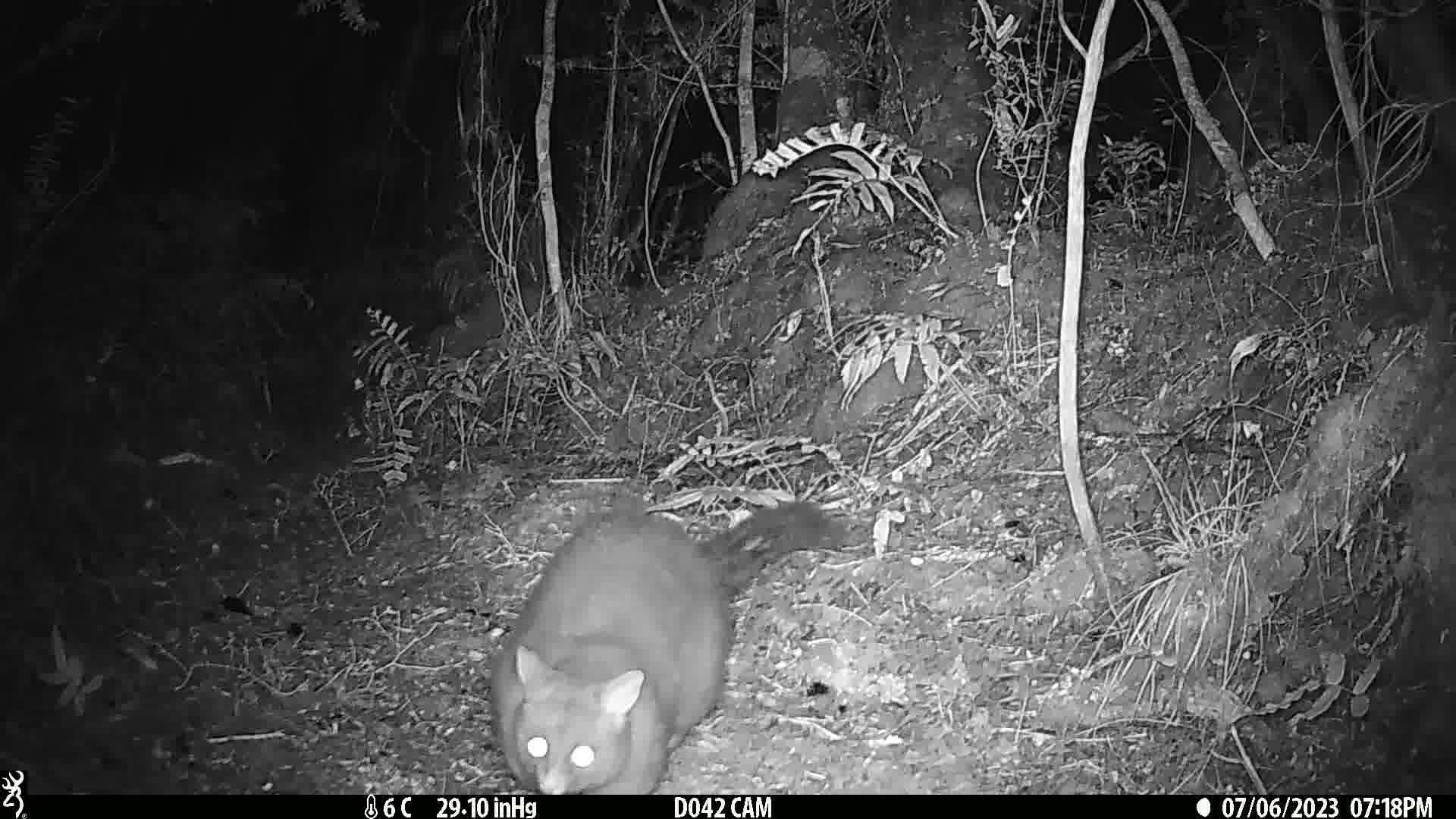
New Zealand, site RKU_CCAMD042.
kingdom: Animalia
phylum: Chordata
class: Mammalia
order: Diprotodontia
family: Phalangeridae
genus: Trichosurus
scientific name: Trichosurus vulpecula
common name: common brushtail possum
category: possum